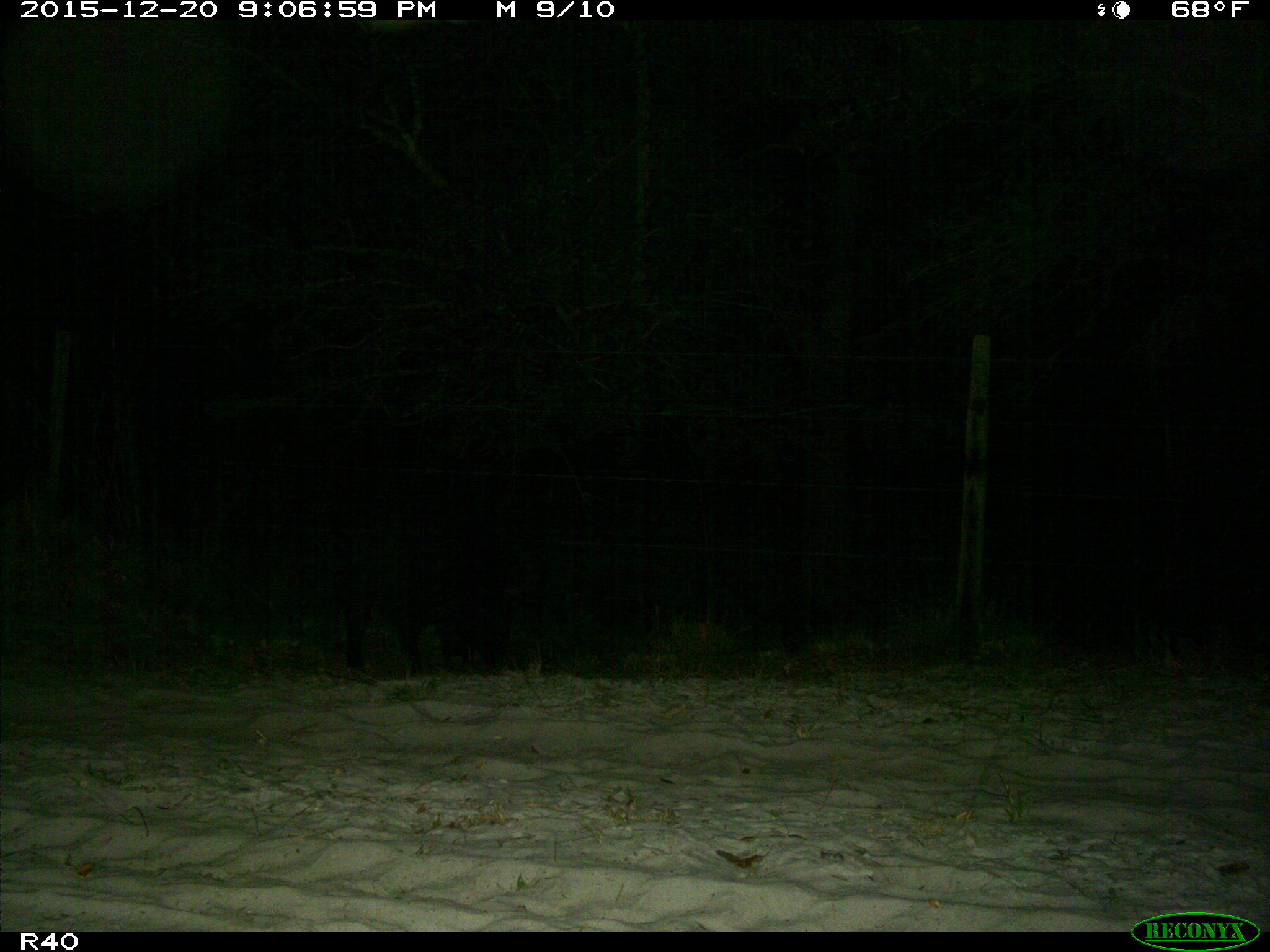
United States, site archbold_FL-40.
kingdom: Animalia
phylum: Chordata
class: Mammalia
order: Artiodactyla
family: Suidae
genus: Sus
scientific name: Sus scrofa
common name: wild boar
Sus scrofa (wild boar).